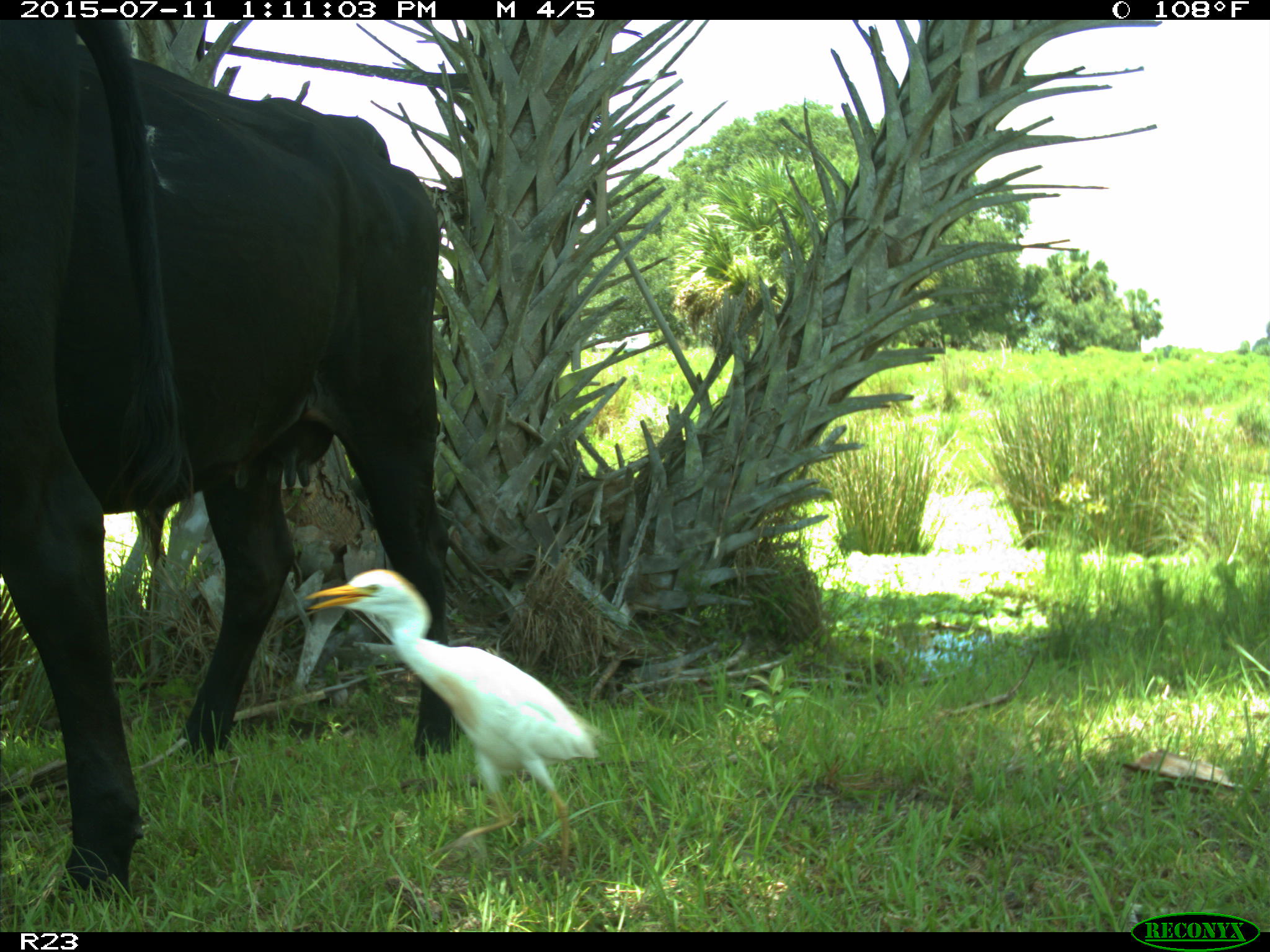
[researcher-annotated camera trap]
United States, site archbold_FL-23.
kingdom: Animalia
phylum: Chordata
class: Mammalia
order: Artiodactyla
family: Bovidae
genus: Bos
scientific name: Bos taurus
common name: domestic cow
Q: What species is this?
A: Bos taurus (domestic cow).